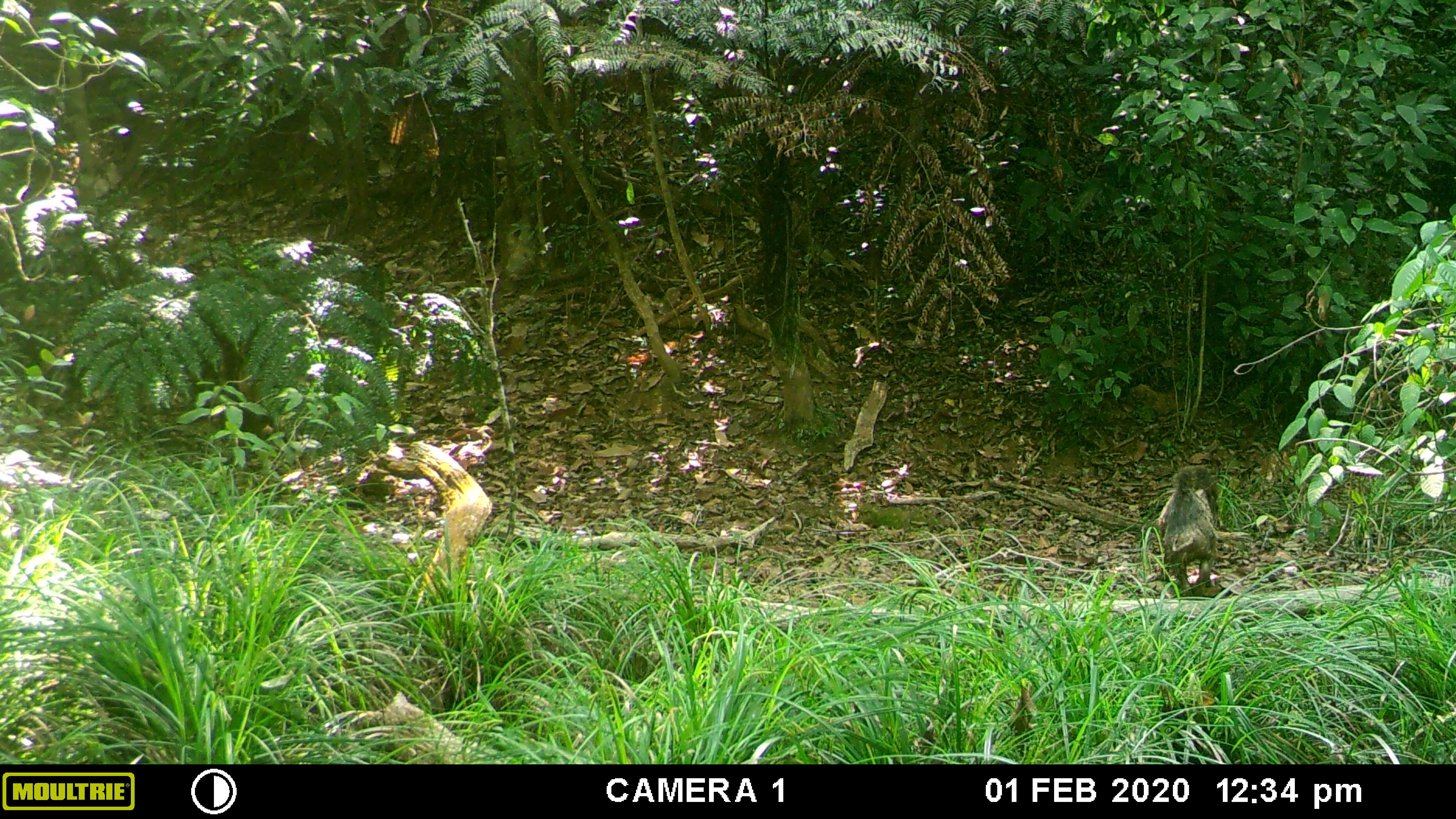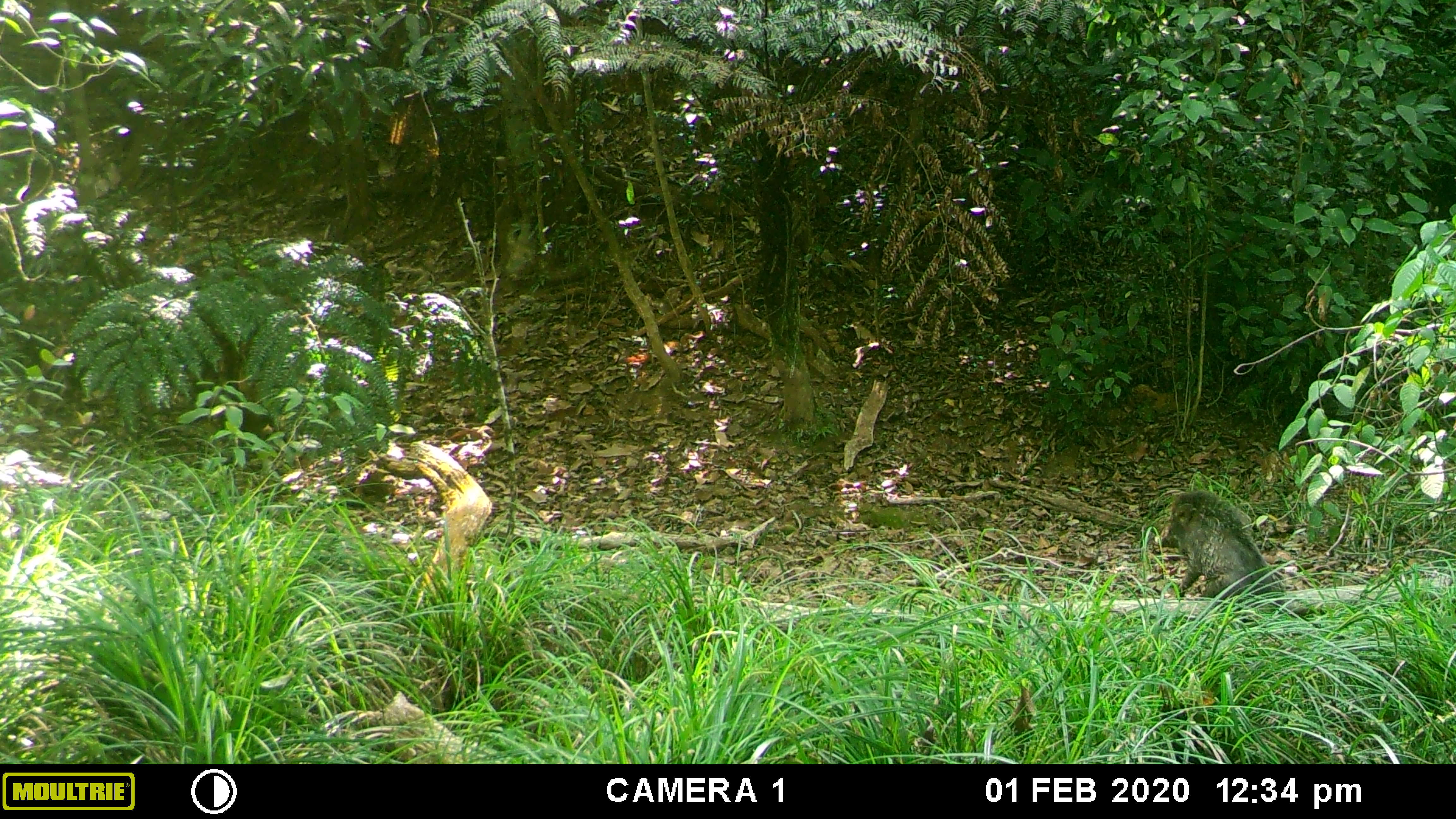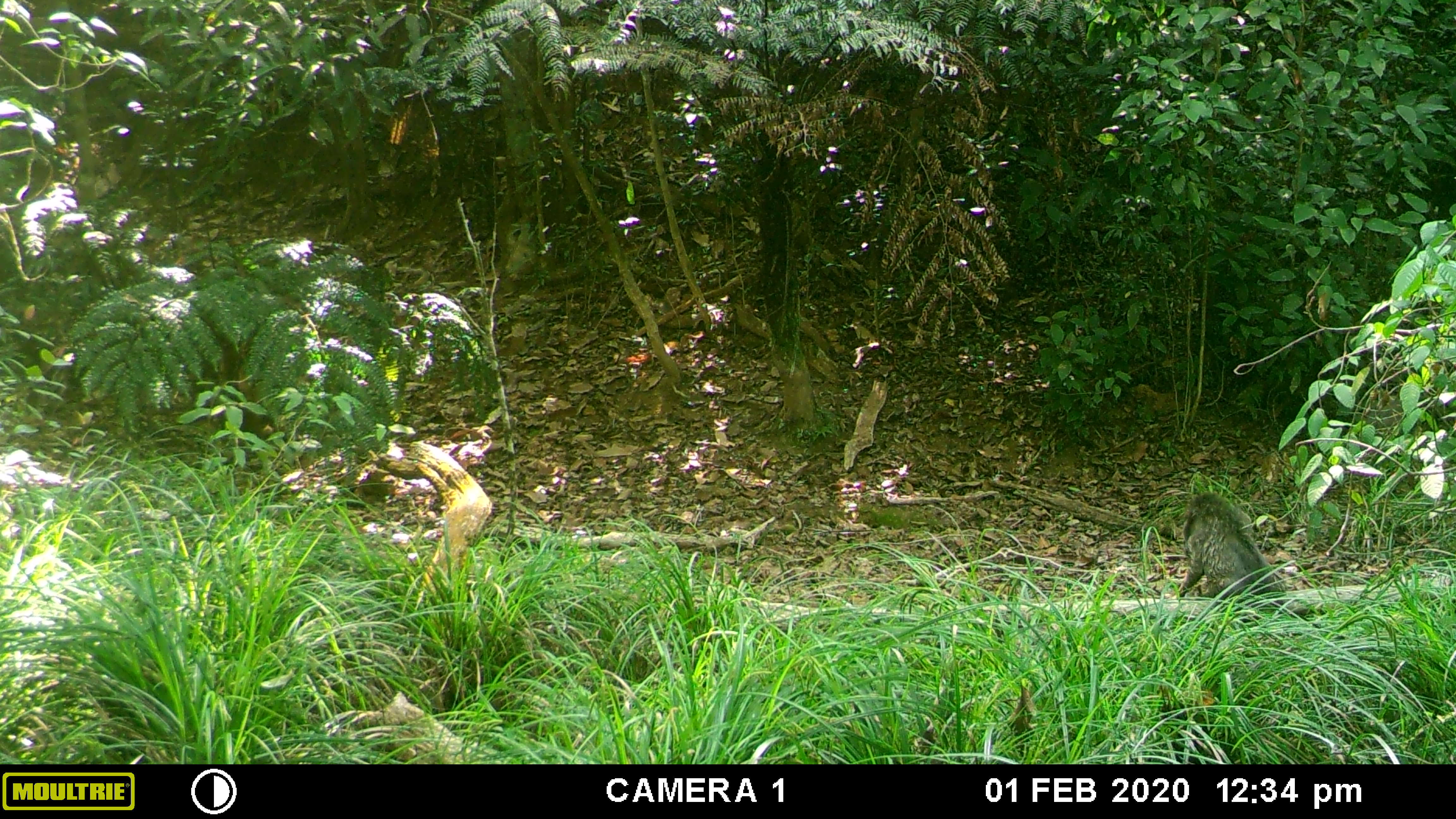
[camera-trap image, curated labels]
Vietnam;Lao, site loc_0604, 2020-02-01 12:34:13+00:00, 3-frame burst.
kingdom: Animalia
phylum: Chordata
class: Mammalia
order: Artiodactyla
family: Suidae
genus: Sus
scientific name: Sus scrofa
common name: eurasian wild pig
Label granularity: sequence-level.